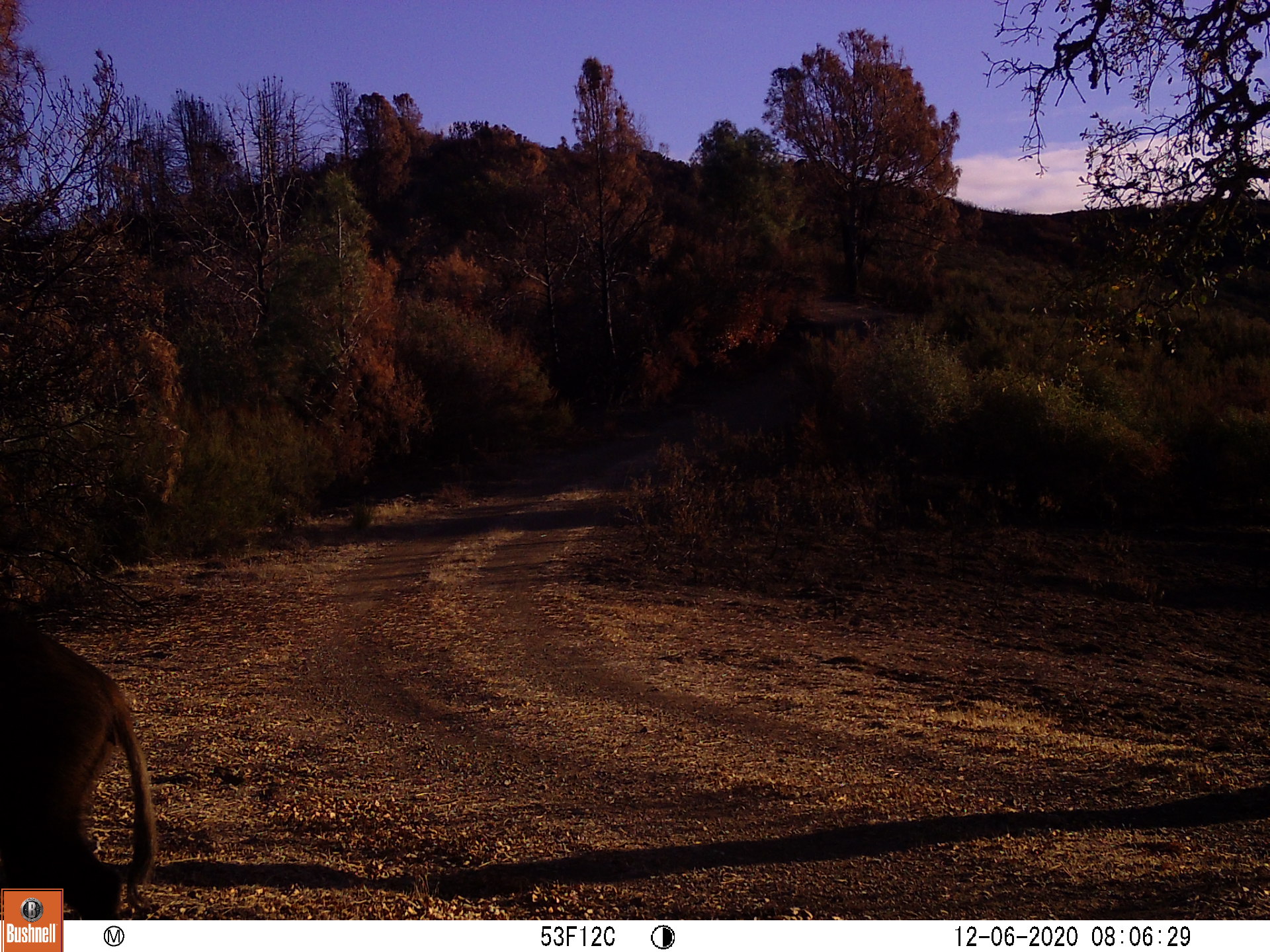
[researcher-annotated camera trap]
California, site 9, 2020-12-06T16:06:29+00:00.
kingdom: Animalia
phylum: Chordata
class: Mammalia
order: Artiodactyla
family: Suidae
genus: Sus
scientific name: Sus scrofa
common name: wild boar